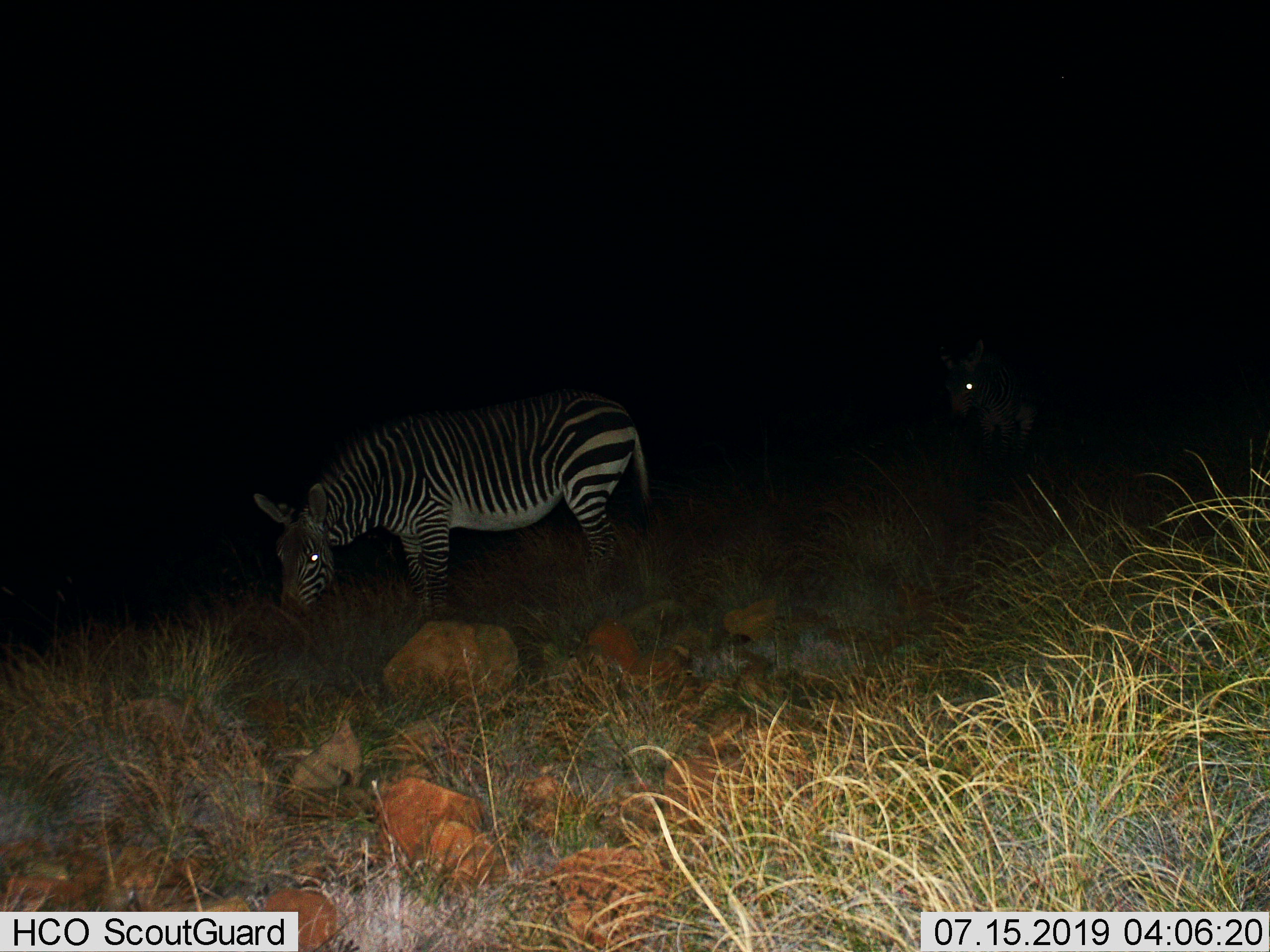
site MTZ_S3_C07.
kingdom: Animalia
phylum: Chordata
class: Mammalia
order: Perissodactyla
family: Equidae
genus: Equus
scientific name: Equus zebra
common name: mountain zebra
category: zebramountain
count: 2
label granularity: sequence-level